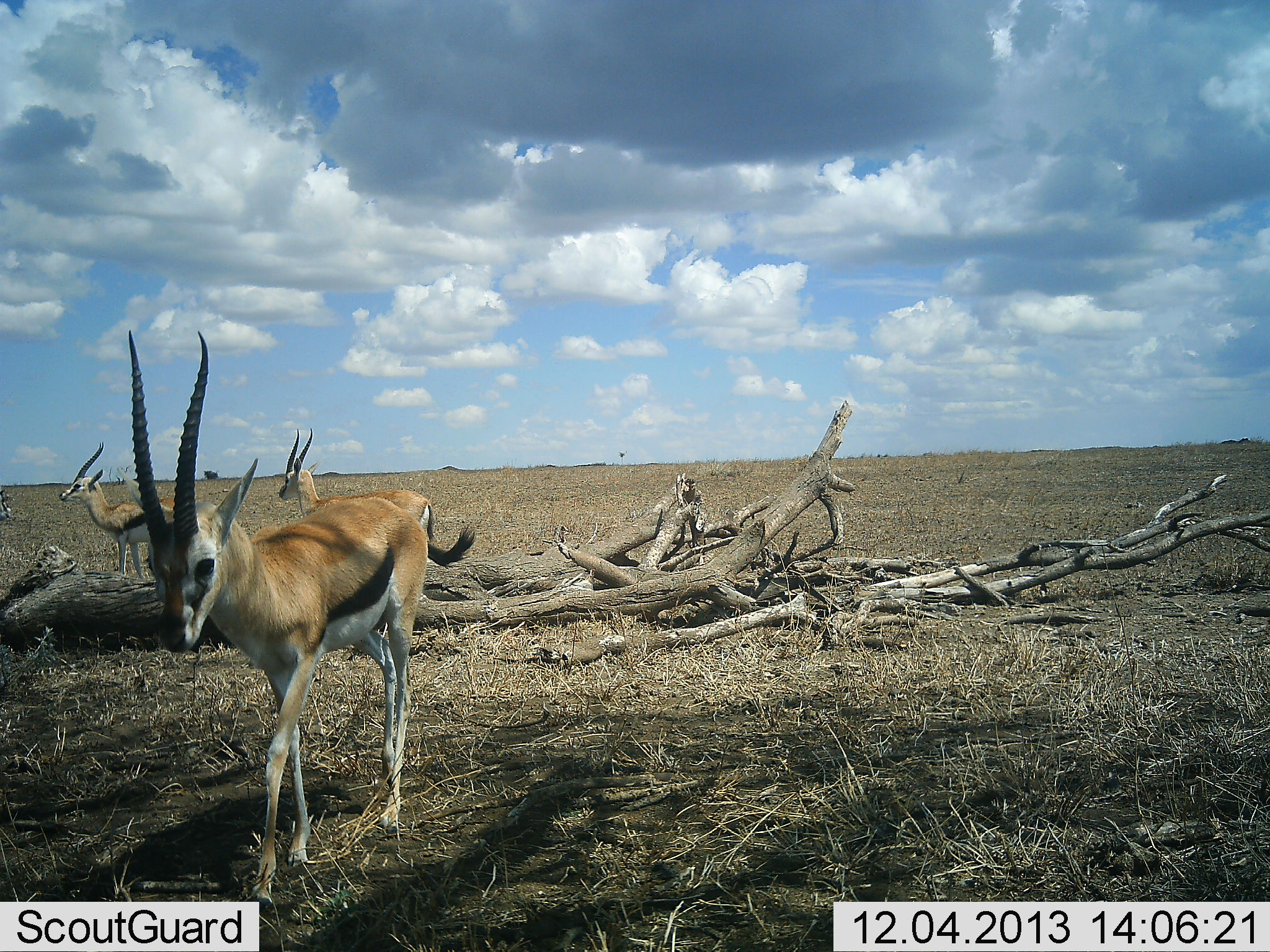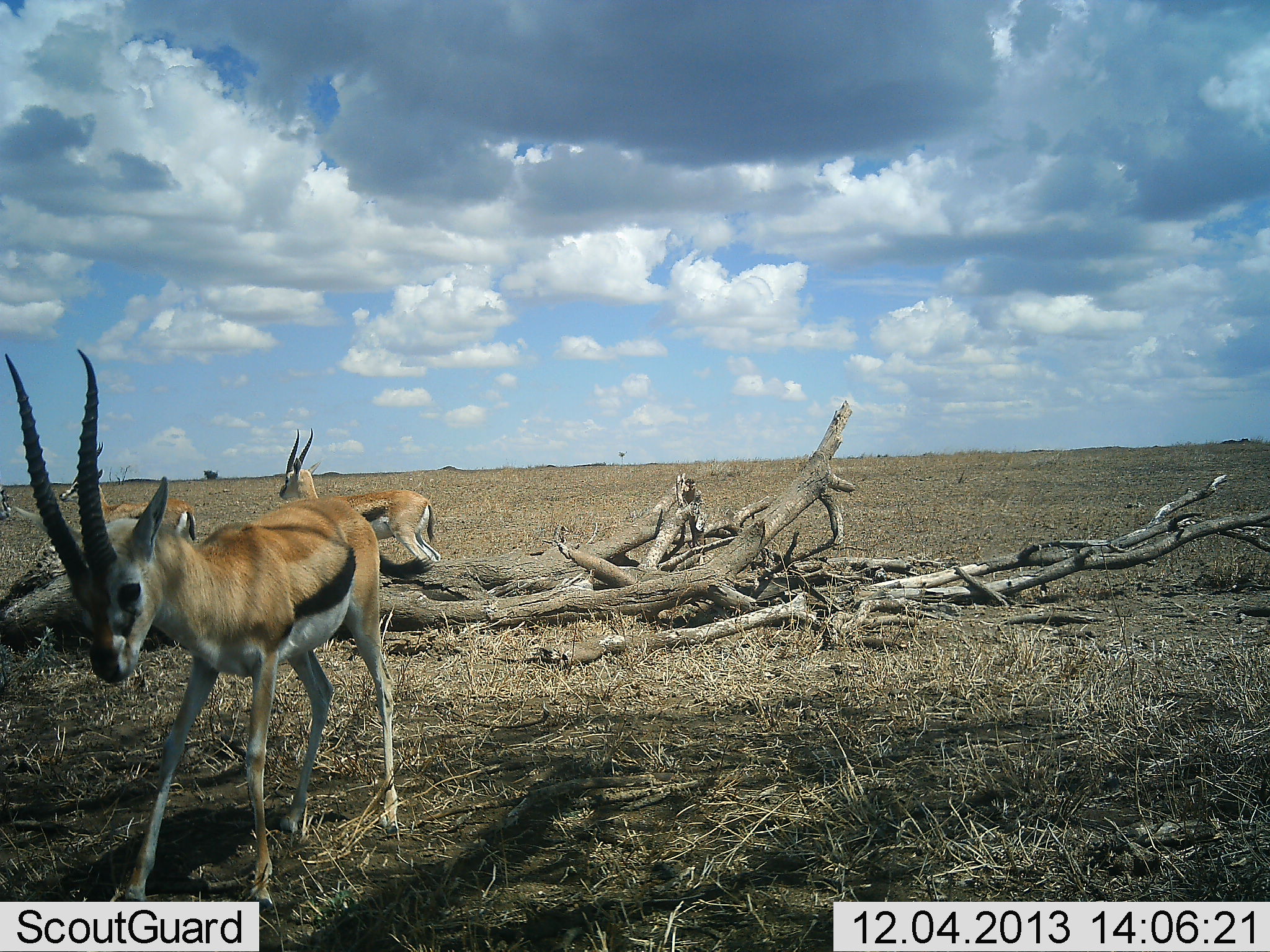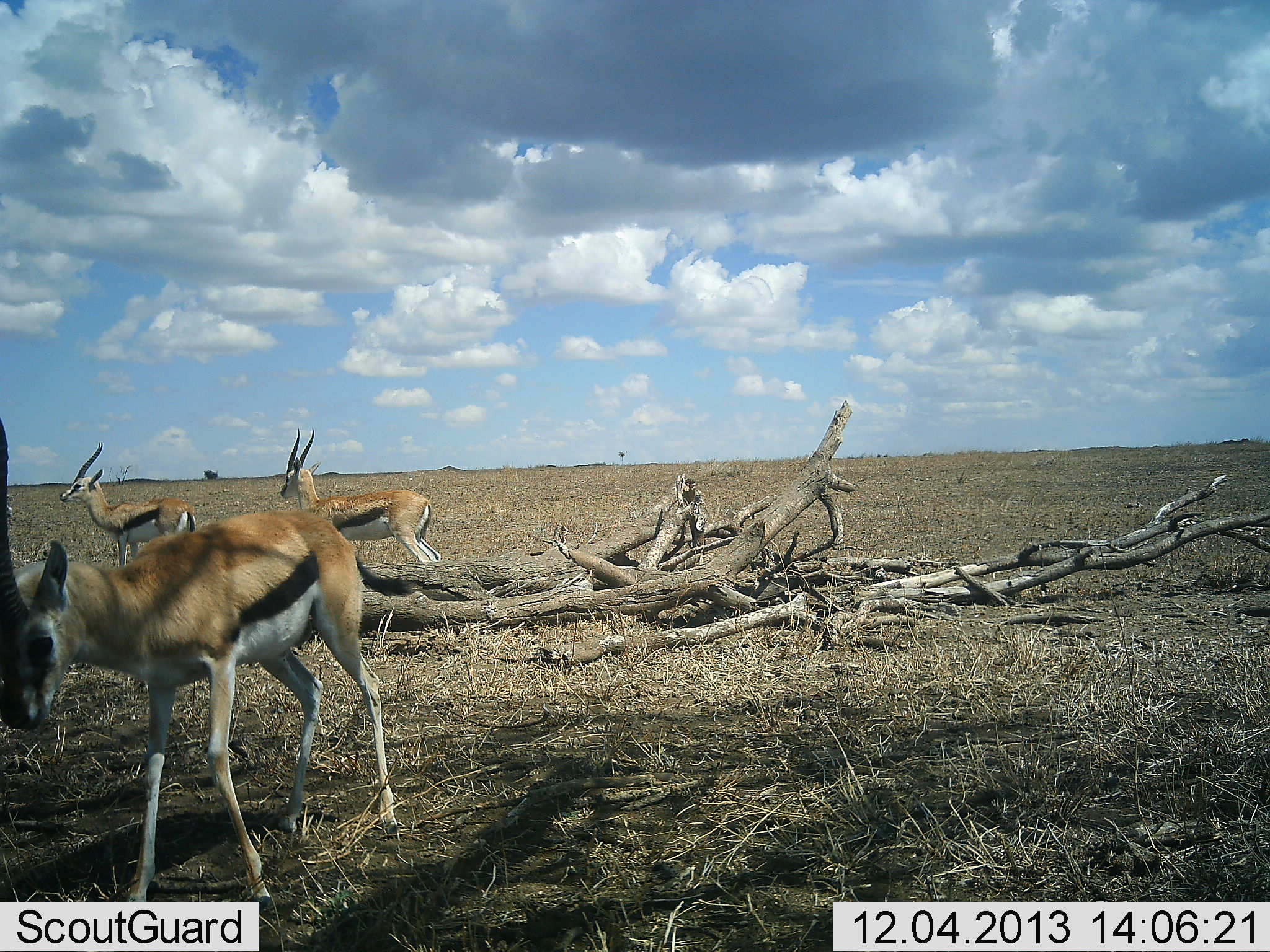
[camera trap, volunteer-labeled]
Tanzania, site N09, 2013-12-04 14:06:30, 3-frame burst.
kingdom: Animalia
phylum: Chordata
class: Mammalia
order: Artiodactyla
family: Bovidae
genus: Eudorcas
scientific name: Eudorcas thomsonii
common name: thomson's gazelle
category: gazellethomsons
Gazellethomsons (thomson's gazelle) (Eudorcas thomsonii), count 3. Behavior (volunteer vote fractions): standing 90%, resting 0%, moving 80%, interacting 0%. Young present (vote fraction): 0%. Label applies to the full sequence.